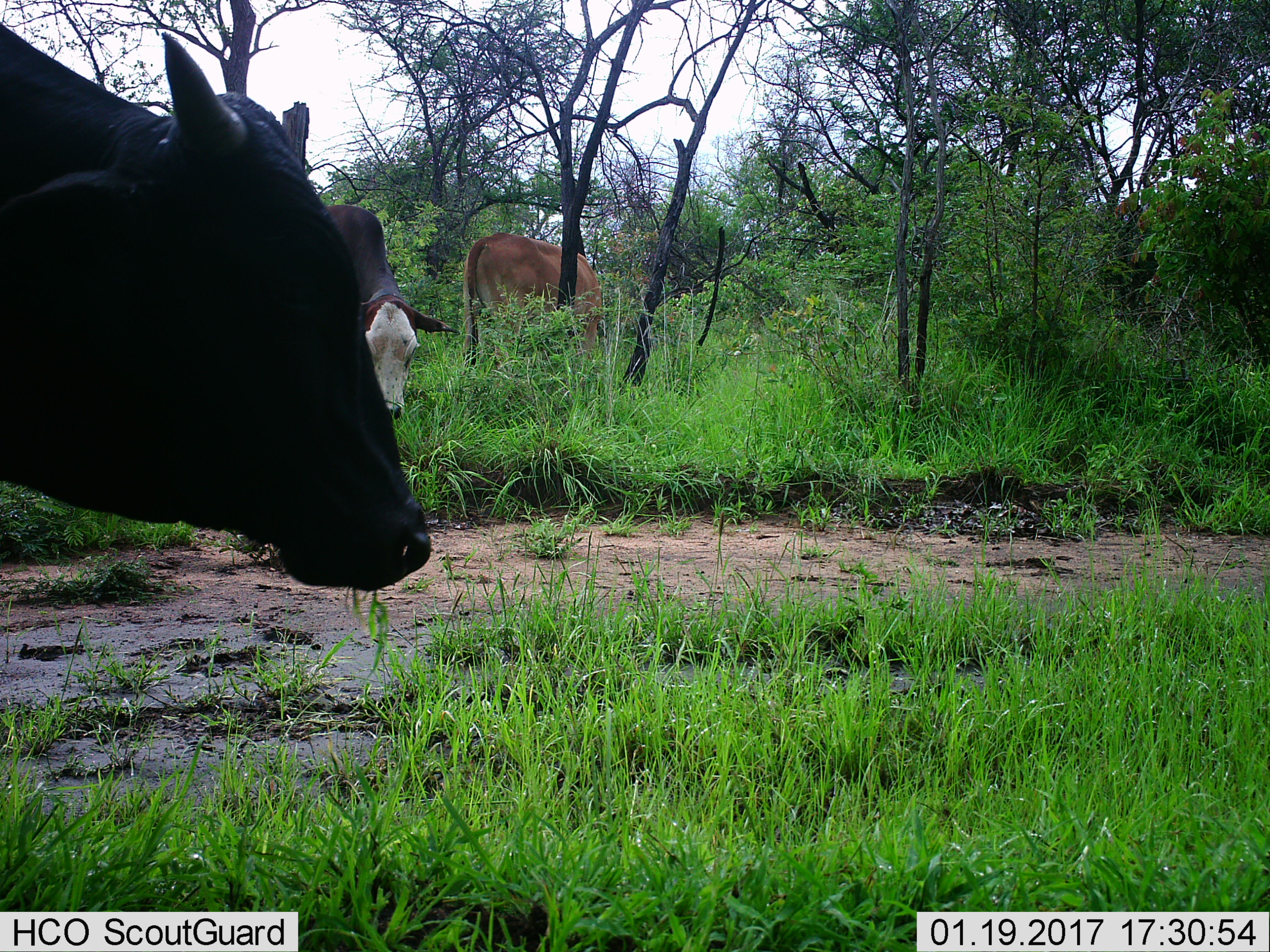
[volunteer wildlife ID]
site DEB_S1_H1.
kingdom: Animalia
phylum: Chordata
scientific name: Vertebrata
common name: domestic animal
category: domesticanimal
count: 3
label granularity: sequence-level